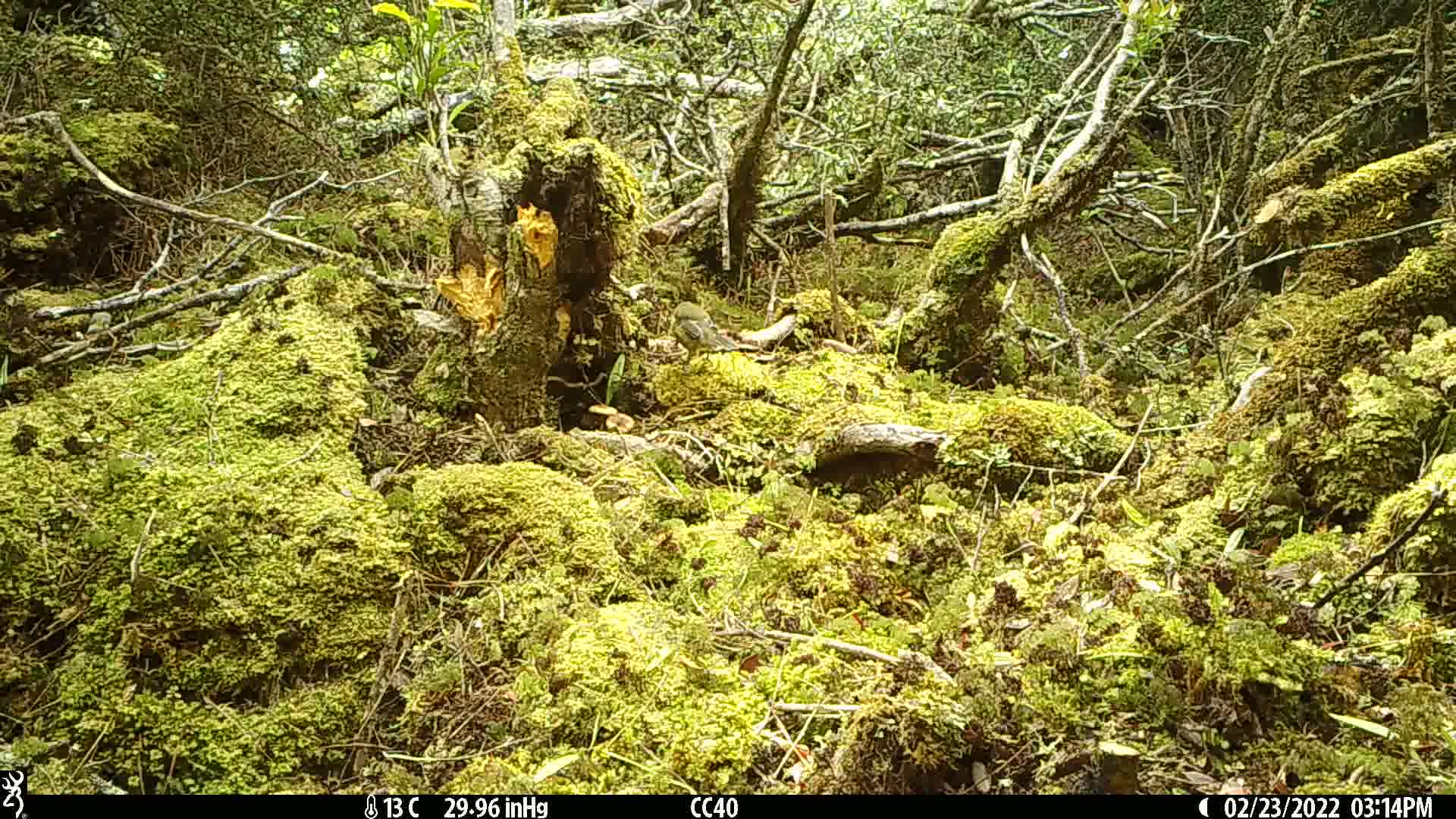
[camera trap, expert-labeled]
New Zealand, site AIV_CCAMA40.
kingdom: Animalia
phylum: Chordata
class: Aves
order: Passeriformes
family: Meliphagidae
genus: Anthornis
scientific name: Anthornis melanura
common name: new zealand bellbird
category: bellbird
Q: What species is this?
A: Bellbird (new zealand bellbird) (Anthornis melanura).